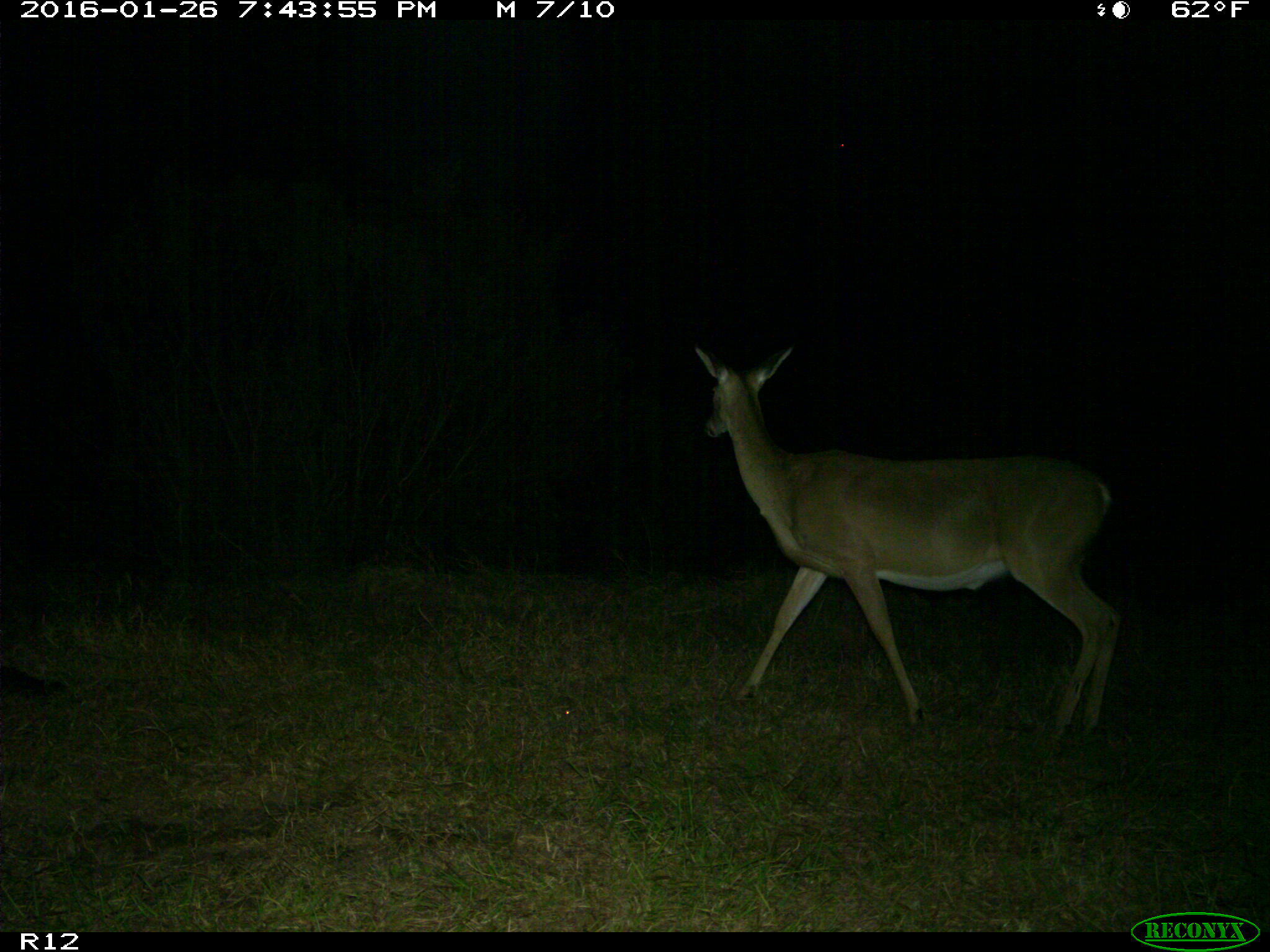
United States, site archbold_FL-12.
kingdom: Animalia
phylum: Chordata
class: Mammalia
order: Artiodactyla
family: Cervidae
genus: Odocoileus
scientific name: Odocoileus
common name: deer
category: unidentified deer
Unidentified deer (deer) (Odocoileus).